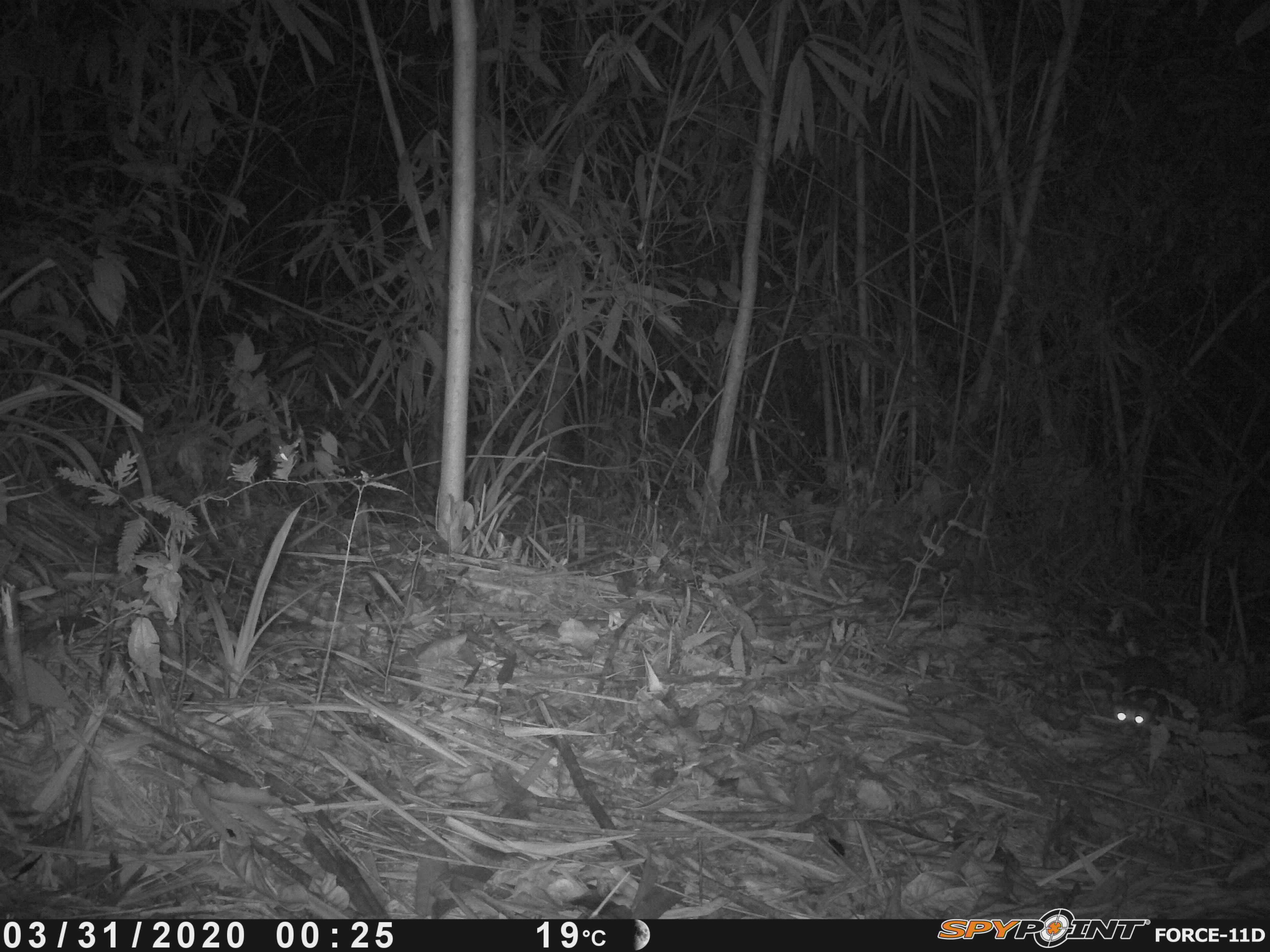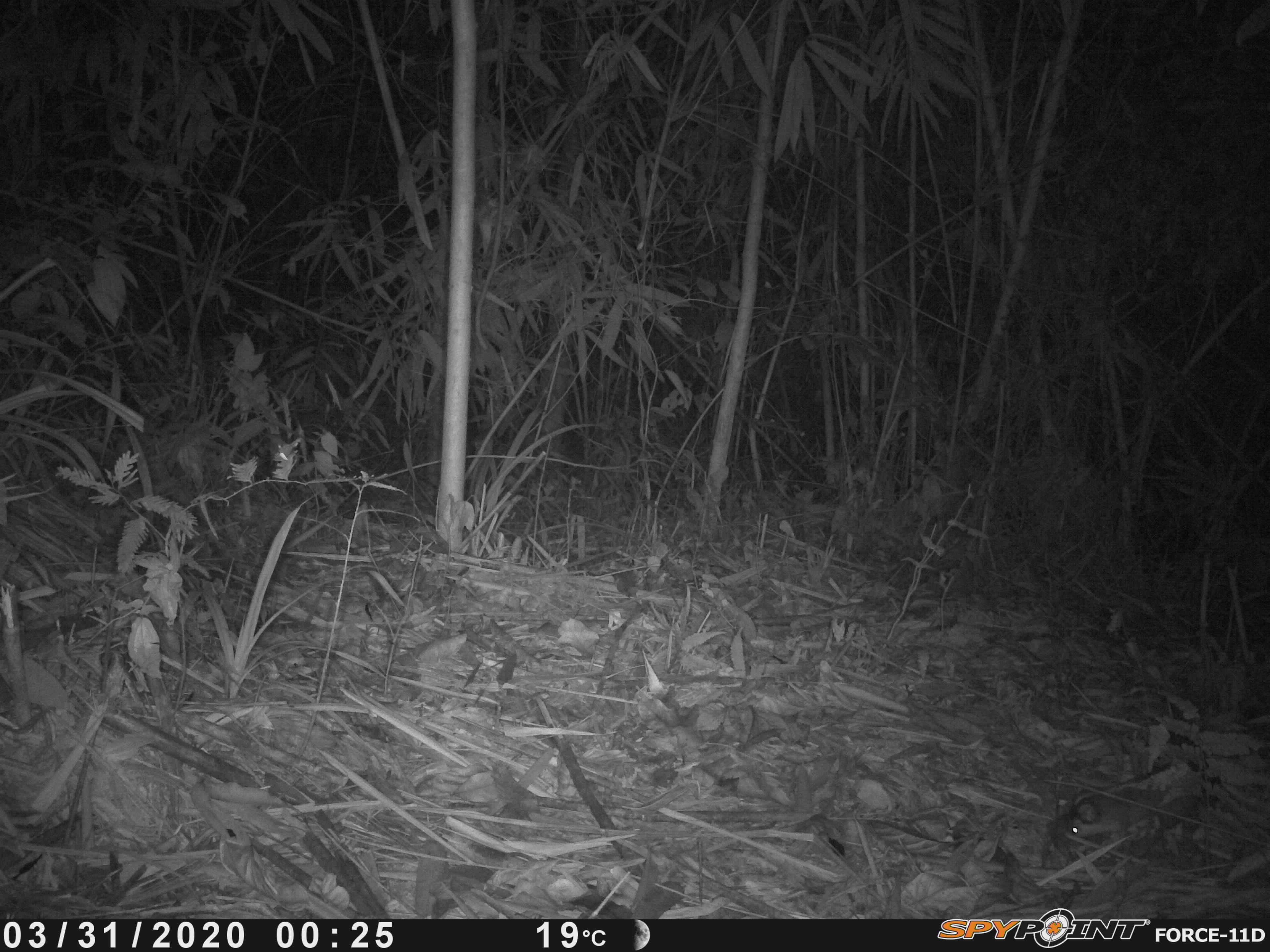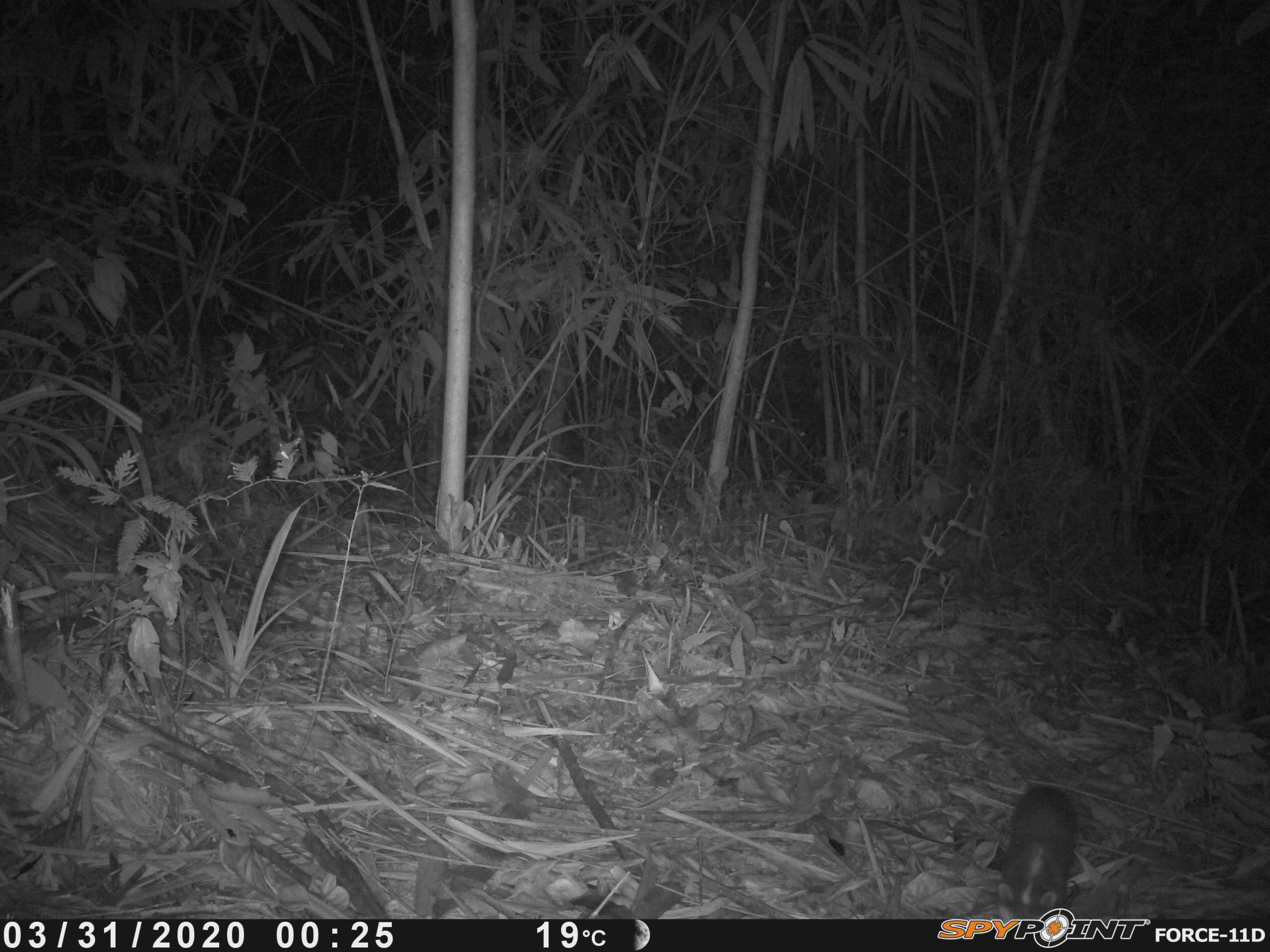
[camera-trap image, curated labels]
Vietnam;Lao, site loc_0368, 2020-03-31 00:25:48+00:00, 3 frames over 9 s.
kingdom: Animalia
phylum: Chordata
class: Mammalia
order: Carnivora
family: Mustelidae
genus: Melogale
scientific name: Melogale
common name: ferret badger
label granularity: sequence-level